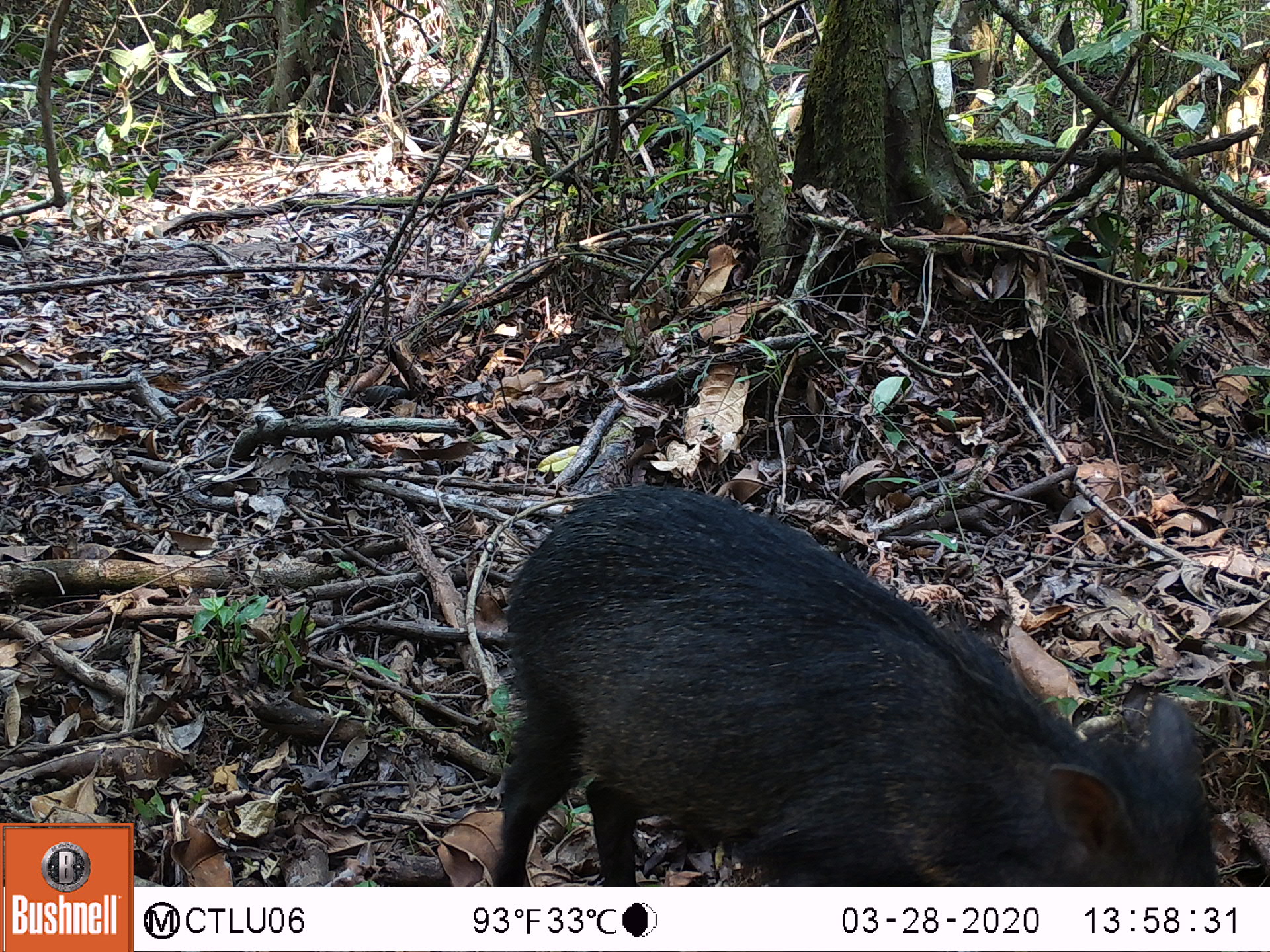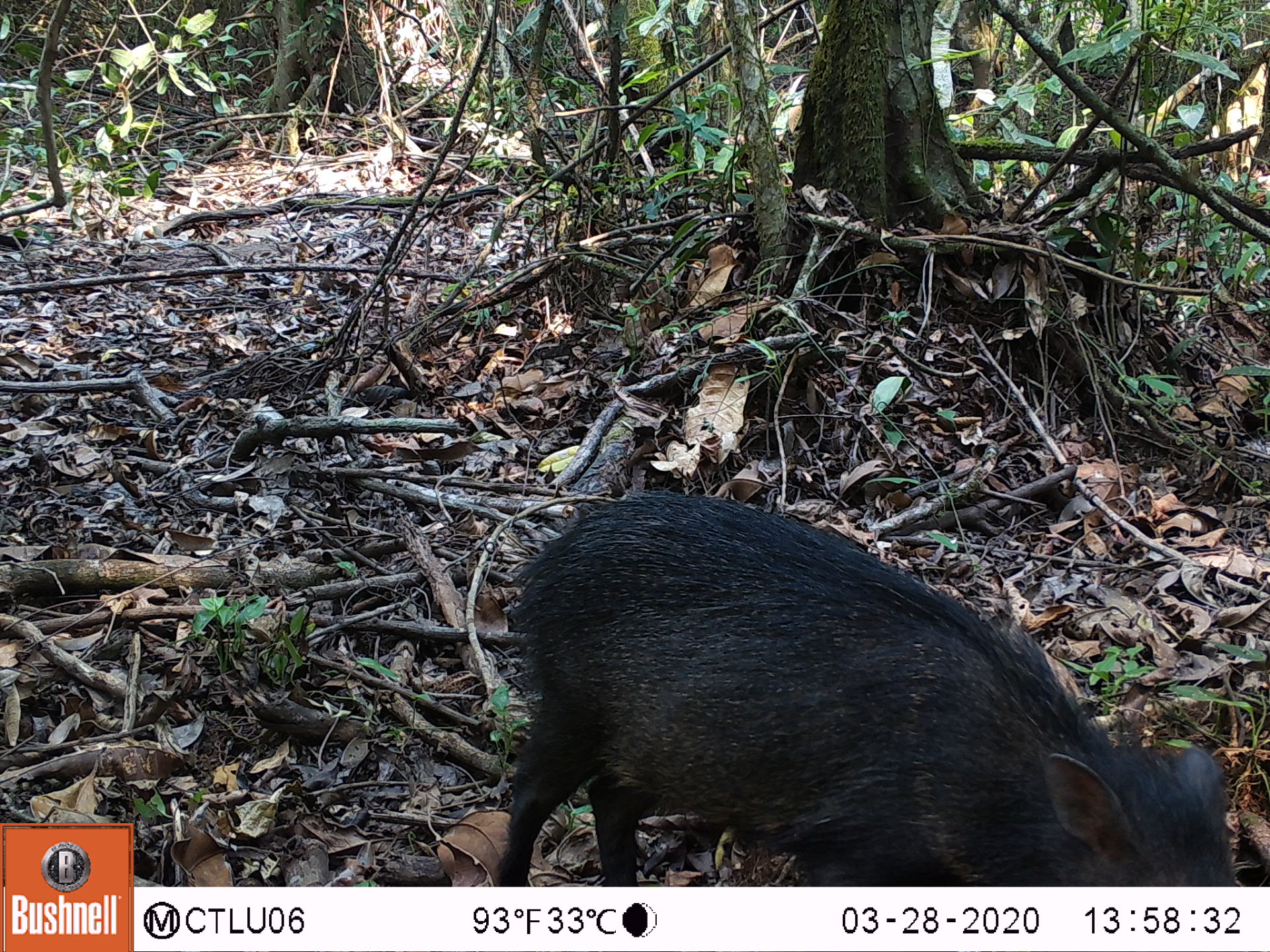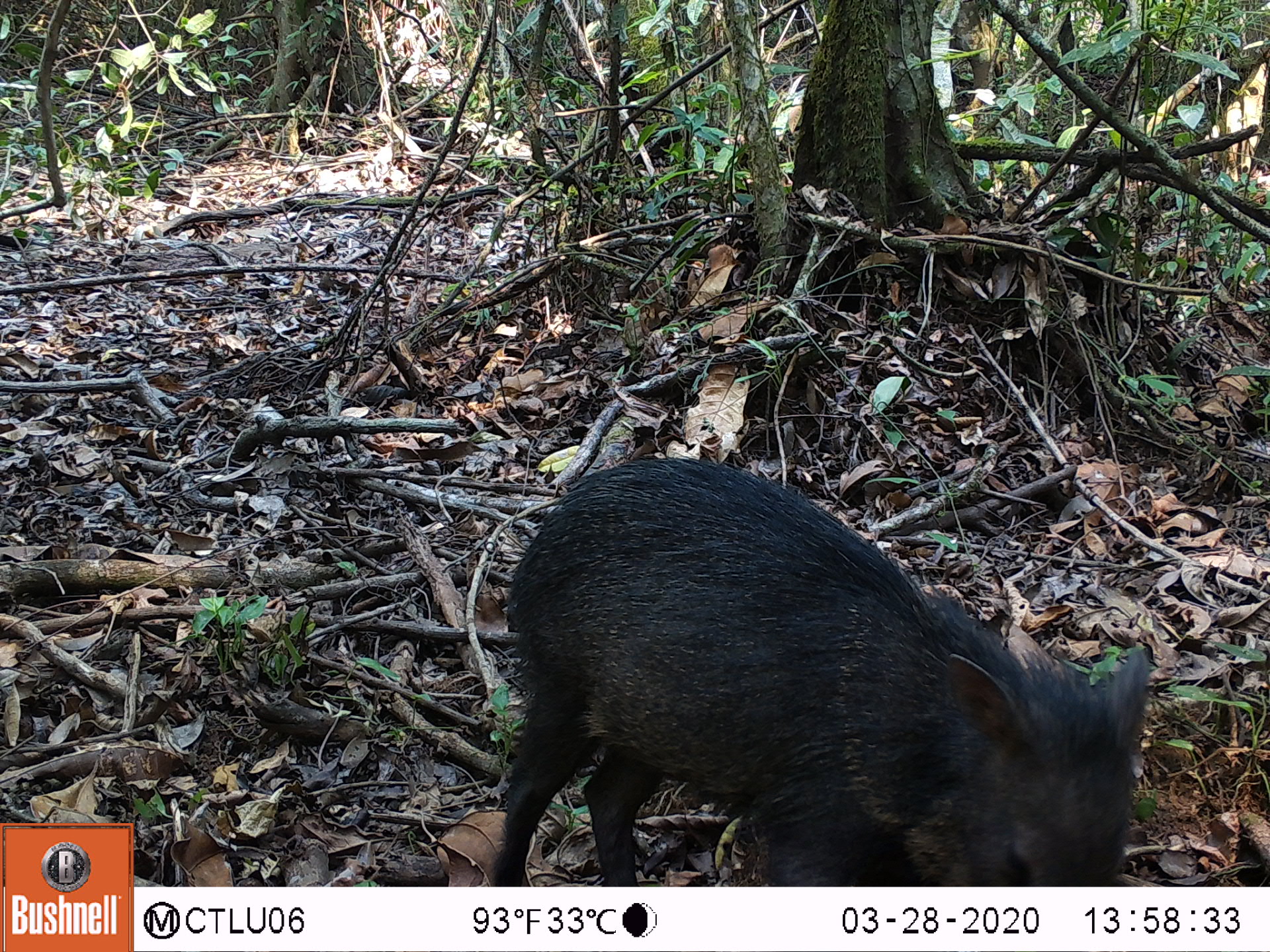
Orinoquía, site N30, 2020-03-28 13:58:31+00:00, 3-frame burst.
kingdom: Animalia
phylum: Chordata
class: Mammalia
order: Artiodactyla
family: Tayassuidae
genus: Pecari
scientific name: Pecari tajacu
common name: collared peccary